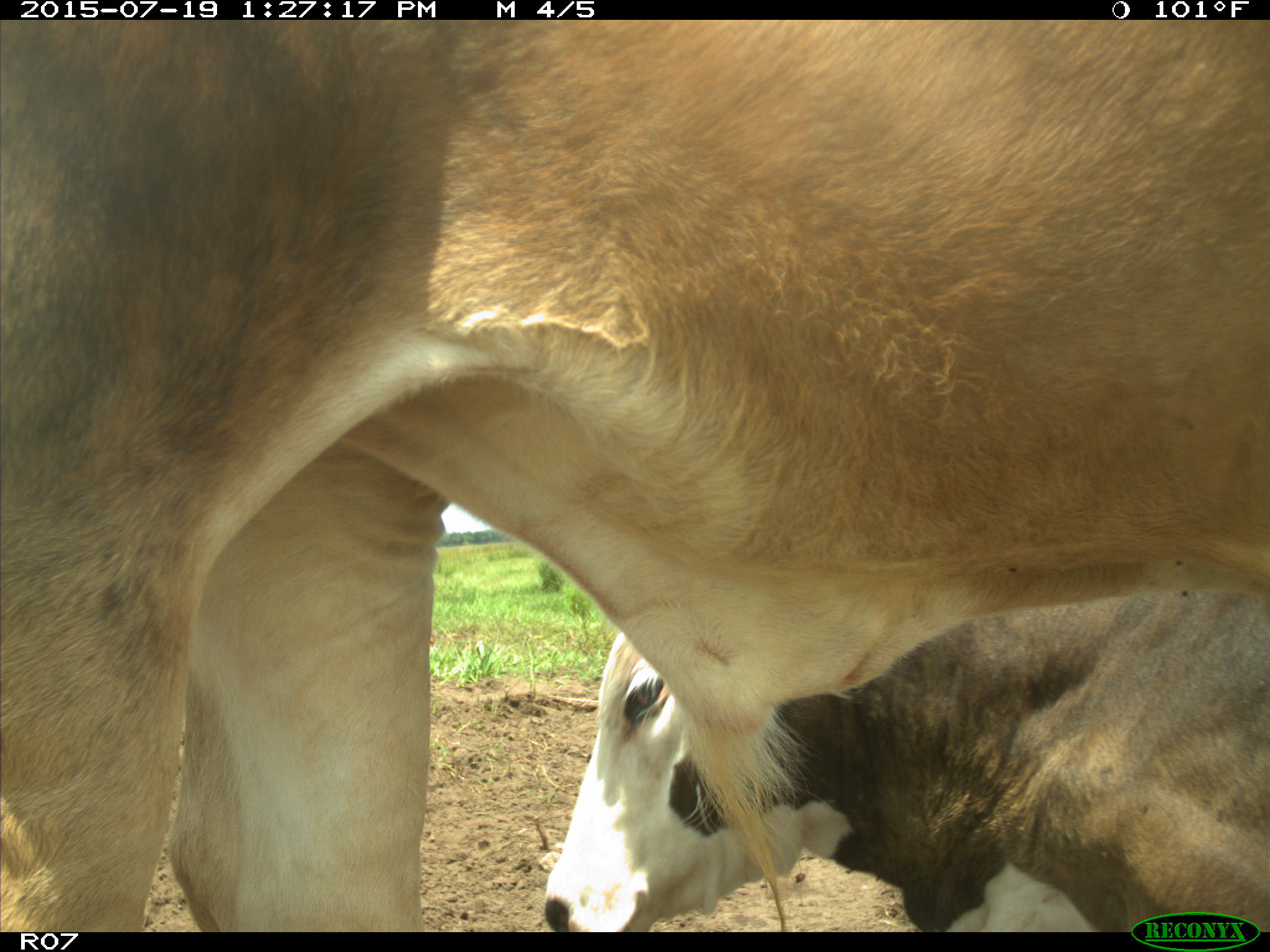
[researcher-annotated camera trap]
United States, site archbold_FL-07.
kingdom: Animalia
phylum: Chordata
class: Mammalia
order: Artiodactyla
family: Bovidae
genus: Bos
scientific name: Bos taurus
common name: domestic cow